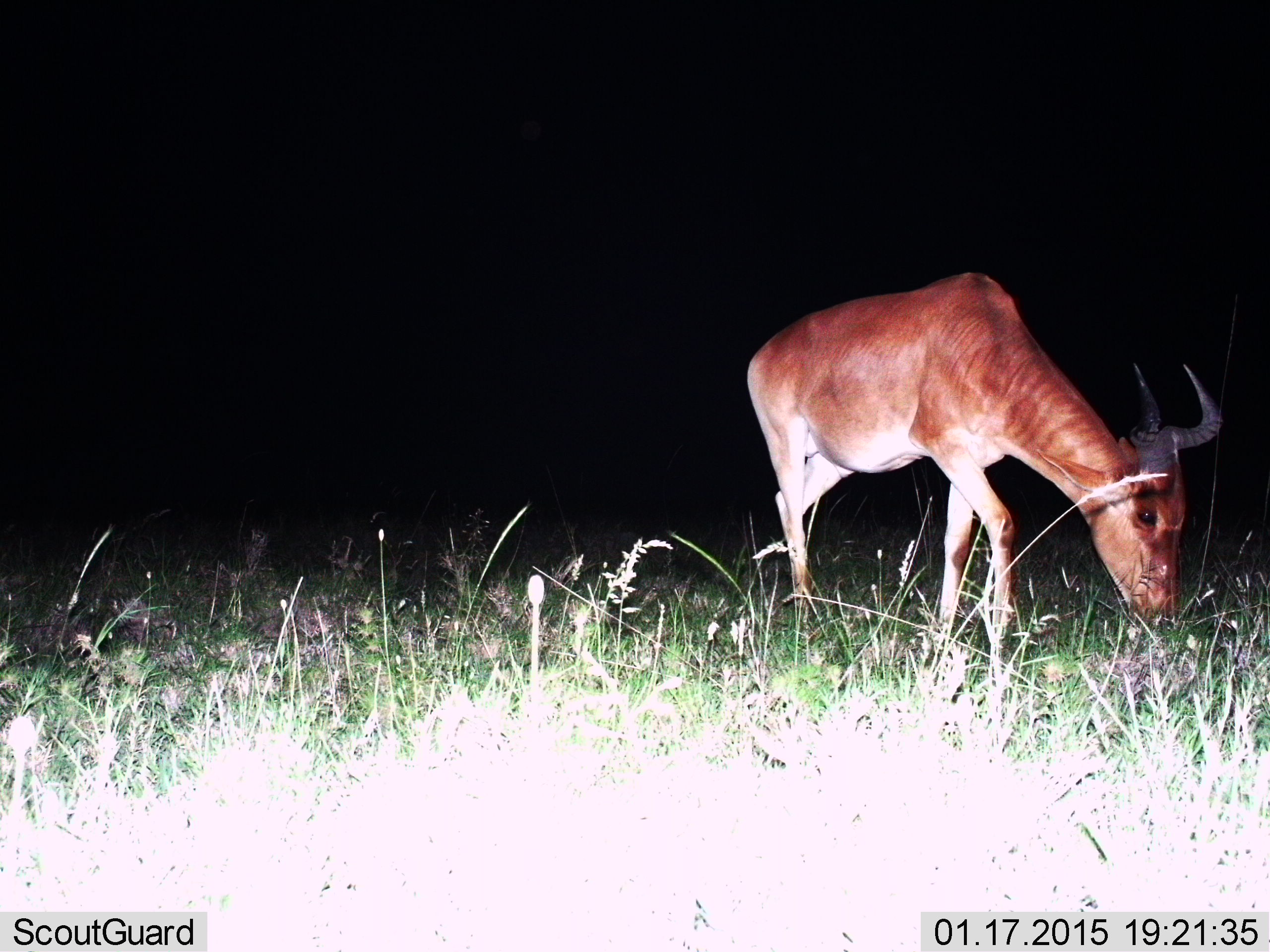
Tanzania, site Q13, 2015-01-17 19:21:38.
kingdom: Animalia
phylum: Chordata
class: Mammalia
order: Artiodactyla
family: Bovidae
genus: Alcelaphus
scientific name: Alcelaphus buselaphus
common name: hartebeest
Hartebeest (Alcelaphus buselaphus), count 1. Behavior (volunteer vote fractions): standing 10%, resting 0%, moving 20%, interacting 0%. Young present (vote fraction): 0%. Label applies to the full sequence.